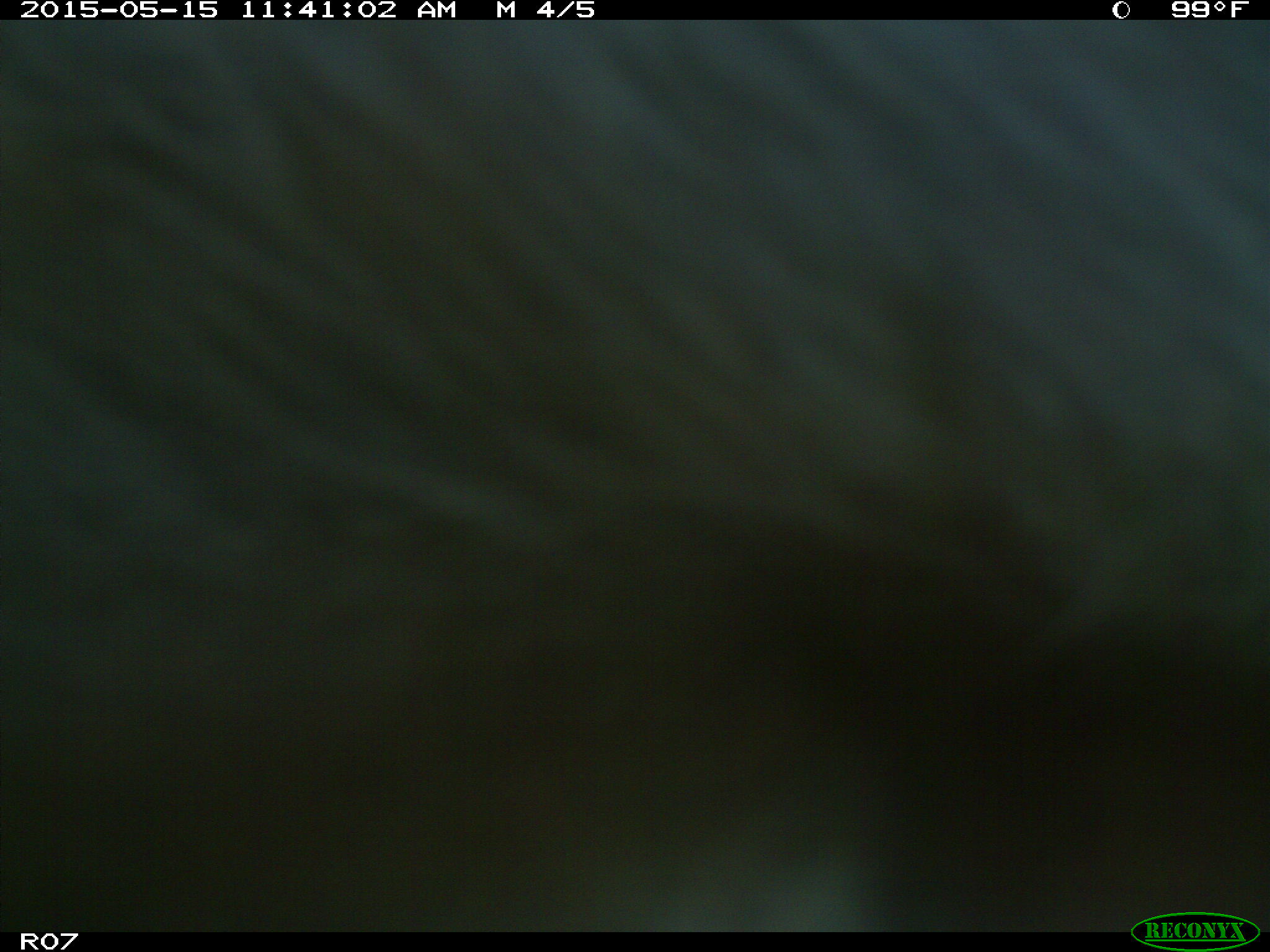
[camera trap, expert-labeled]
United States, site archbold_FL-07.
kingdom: Animalia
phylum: Chordata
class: Mammalia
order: Artiodactyla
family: Bovidae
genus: Bos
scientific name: Bos taurus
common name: domestic cow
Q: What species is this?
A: Bos taurus (domestic cow).